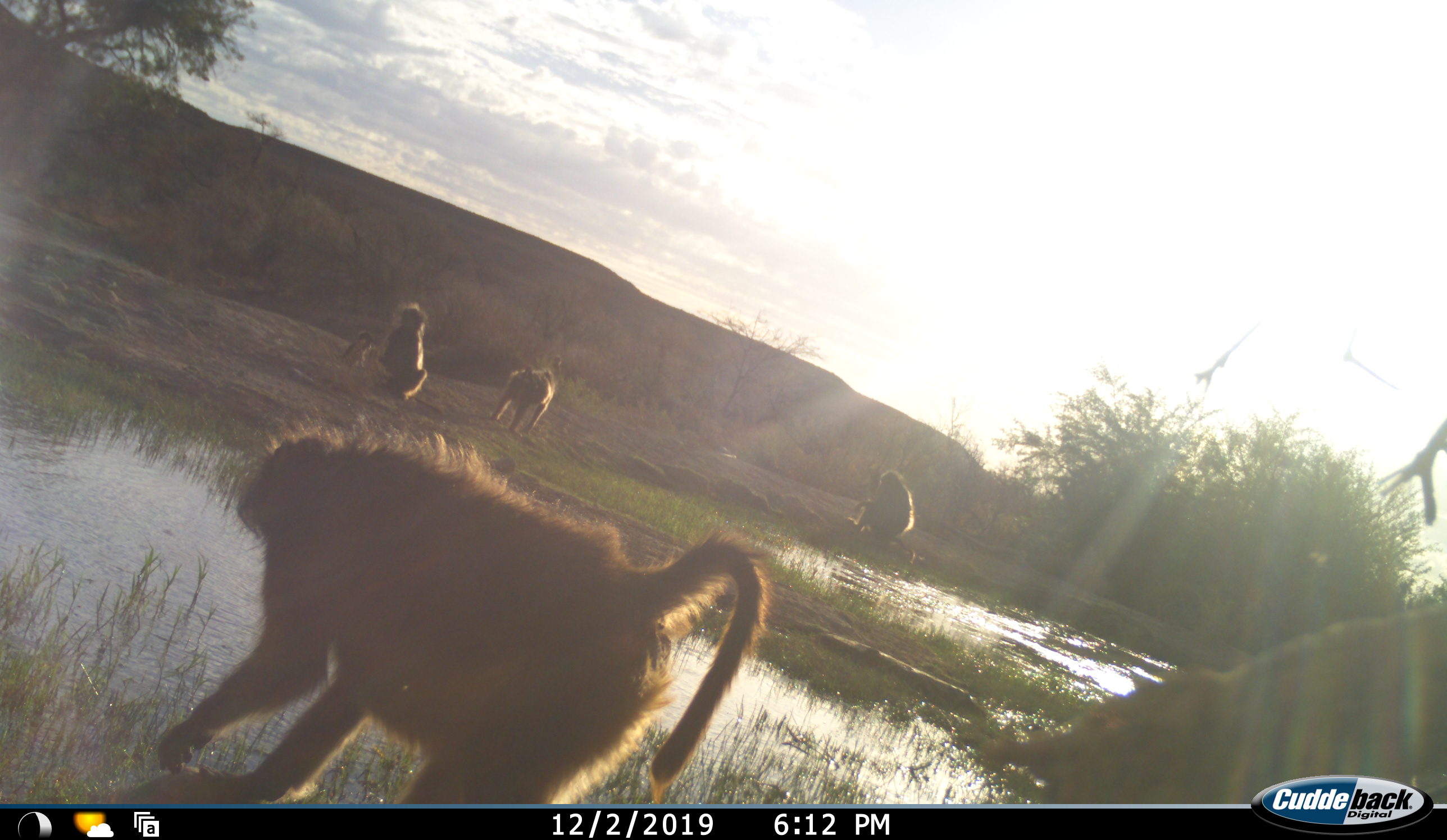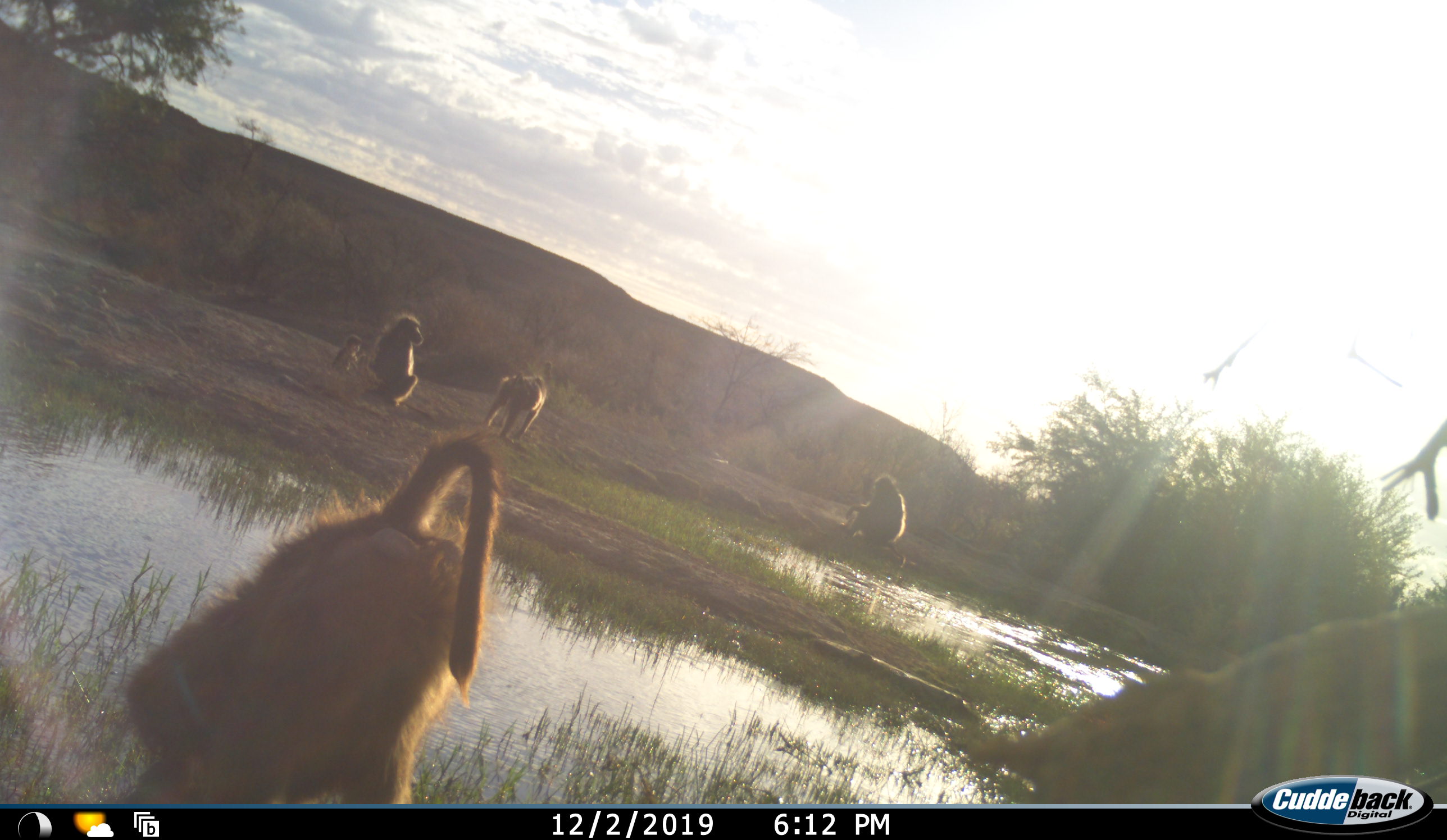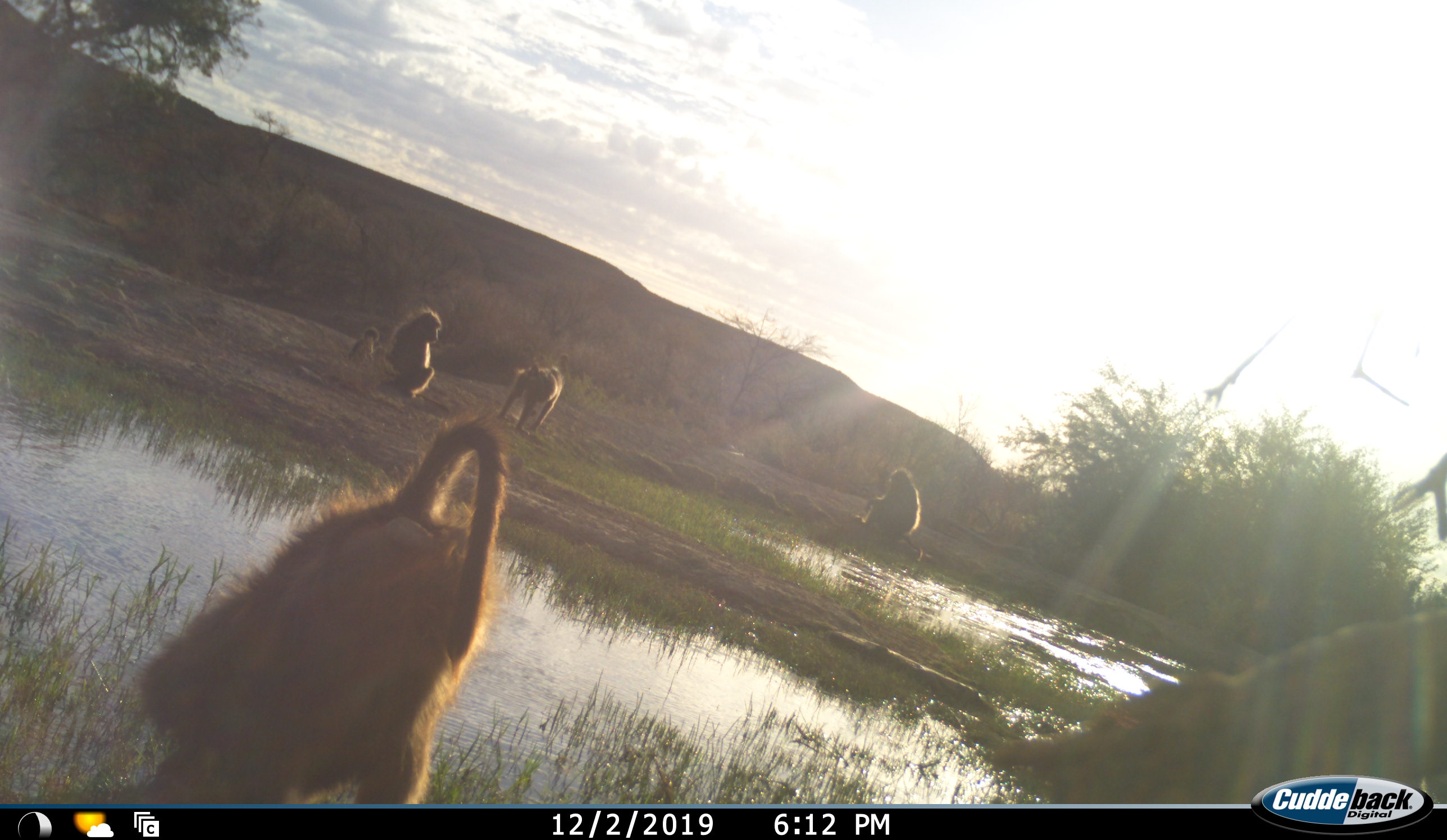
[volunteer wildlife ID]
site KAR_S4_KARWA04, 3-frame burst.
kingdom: Animalia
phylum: Chordata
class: Mammalia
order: Primates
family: Cercopithecidae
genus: Papio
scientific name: Papio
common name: baboon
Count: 5.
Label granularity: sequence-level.